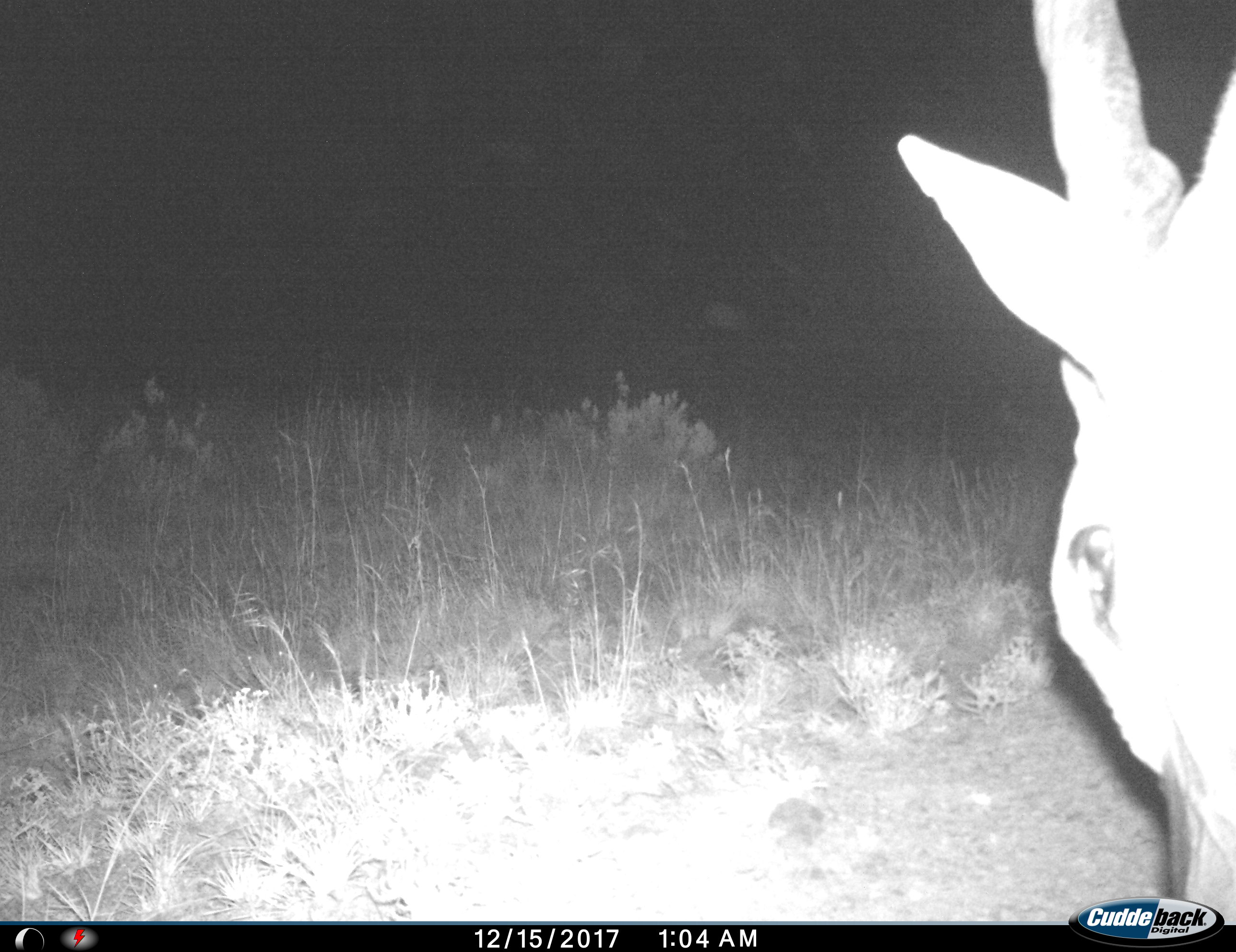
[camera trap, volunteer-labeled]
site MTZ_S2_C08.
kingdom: Animalia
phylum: Chordata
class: Mammalia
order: Artiodactyla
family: Bovidae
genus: Tragelaphus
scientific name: Tragelaphus oryx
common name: eland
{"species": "eland (Tragelaphus oryx)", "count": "1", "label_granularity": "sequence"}